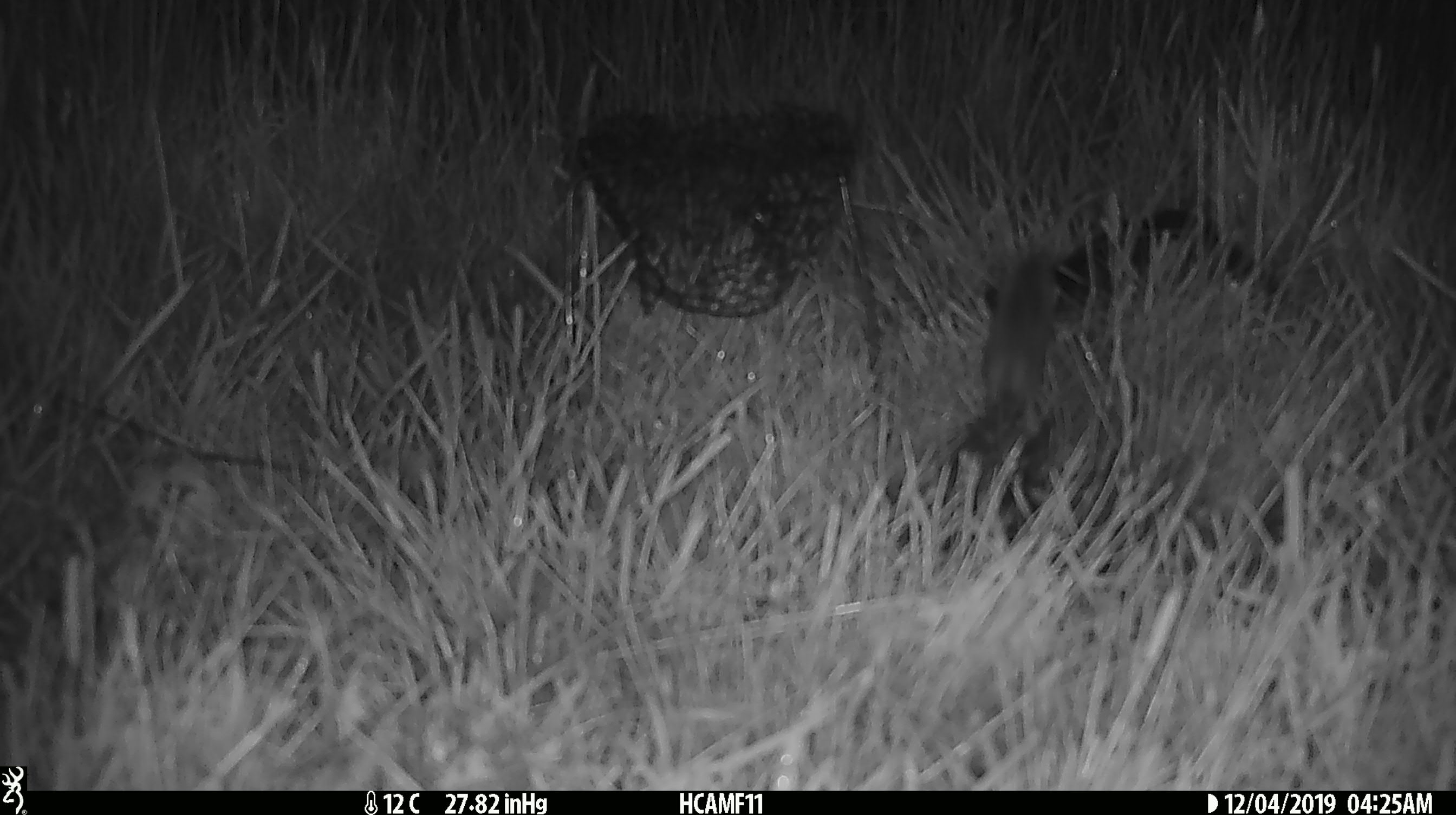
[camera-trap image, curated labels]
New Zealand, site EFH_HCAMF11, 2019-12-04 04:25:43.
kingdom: Animalia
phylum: Chordata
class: Mammalia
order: Rodentia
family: Muridae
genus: Mus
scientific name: Mus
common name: mouse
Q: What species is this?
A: Mouse (Mus).